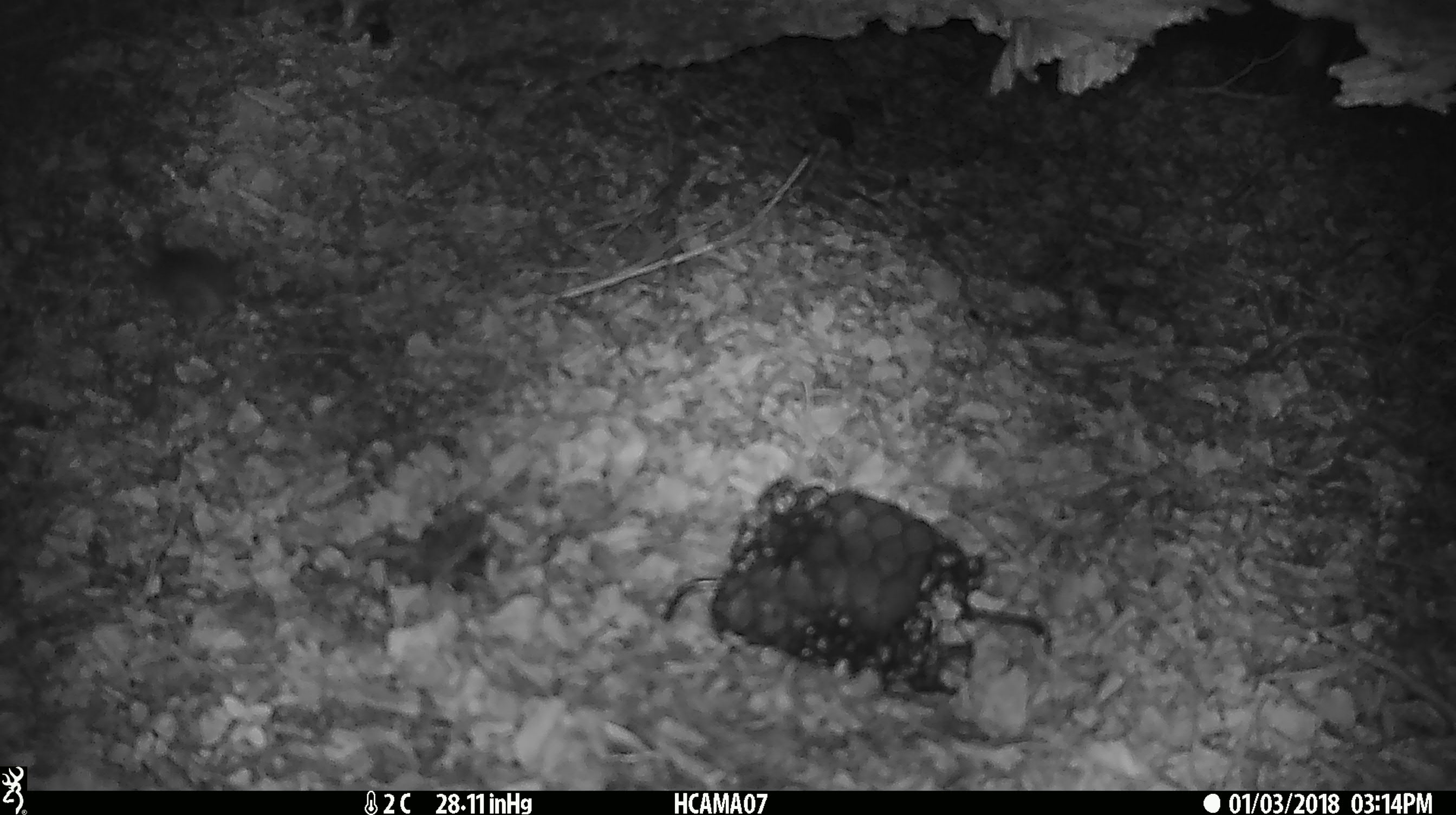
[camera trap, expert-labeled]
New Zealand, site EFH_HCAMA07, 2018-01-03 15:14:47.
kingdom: Animalia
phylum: Chordata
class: Mammalia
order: Rodentia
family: Muridae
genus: Mus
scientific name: Mus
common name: mouse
Mouse (Mus).